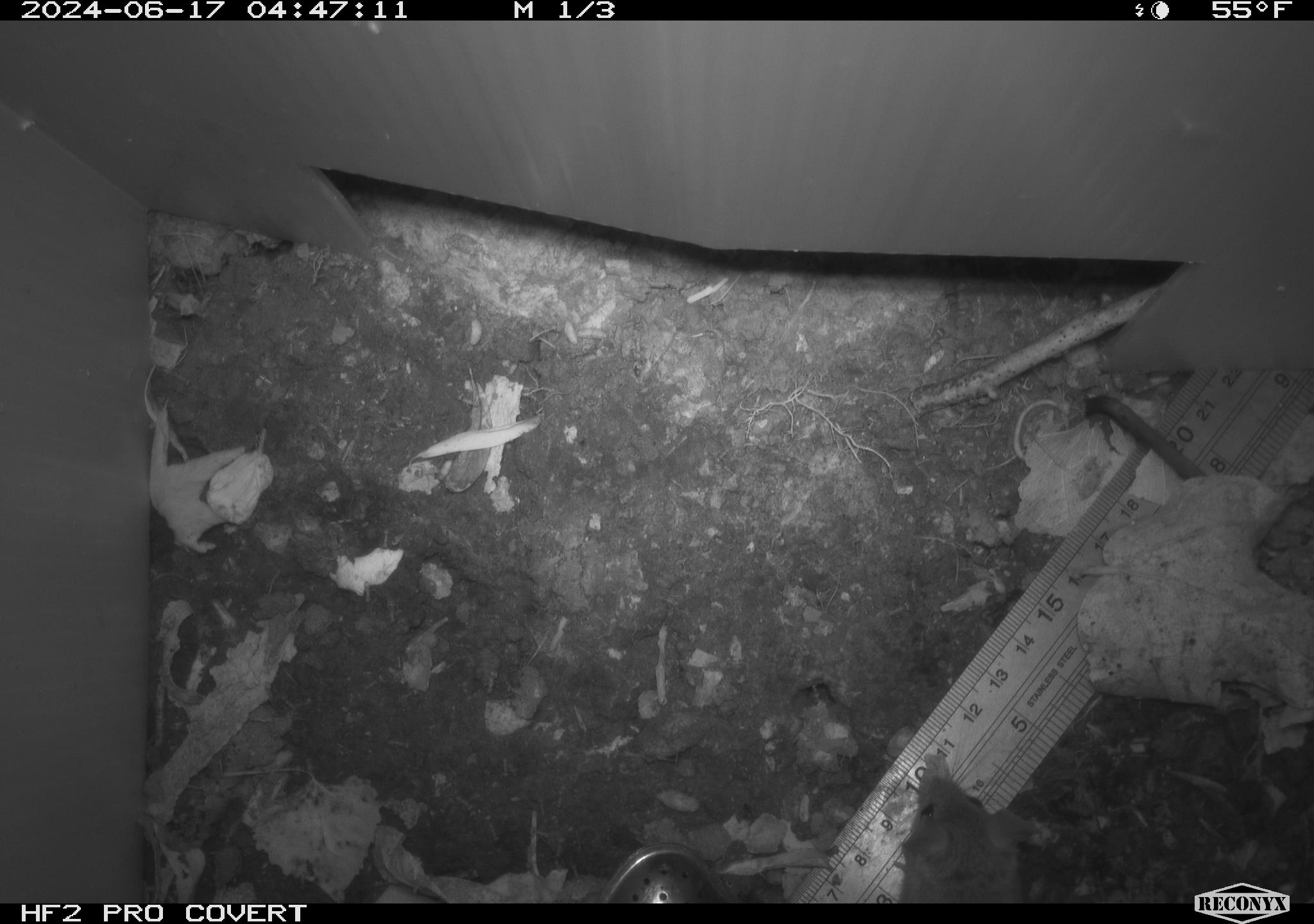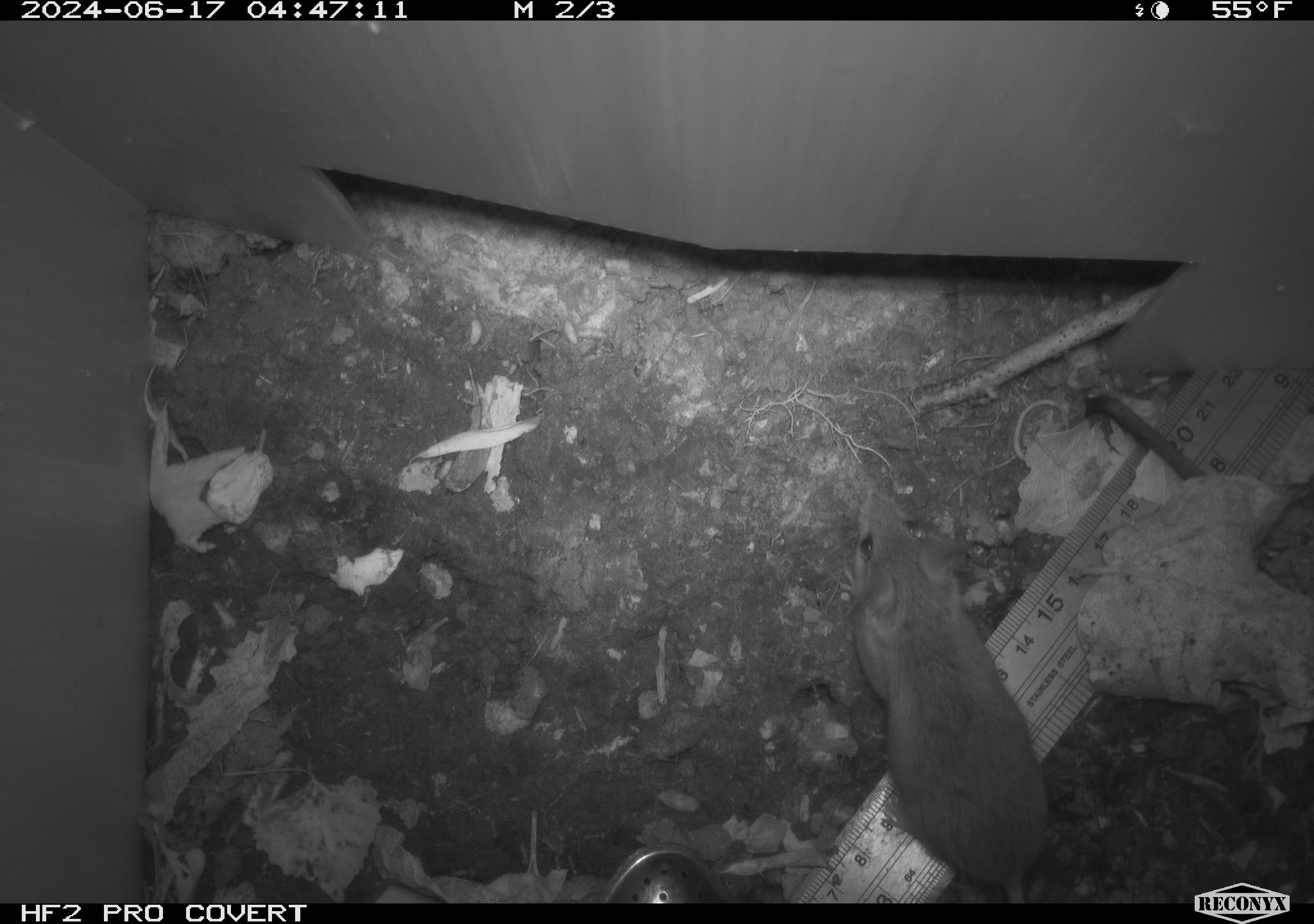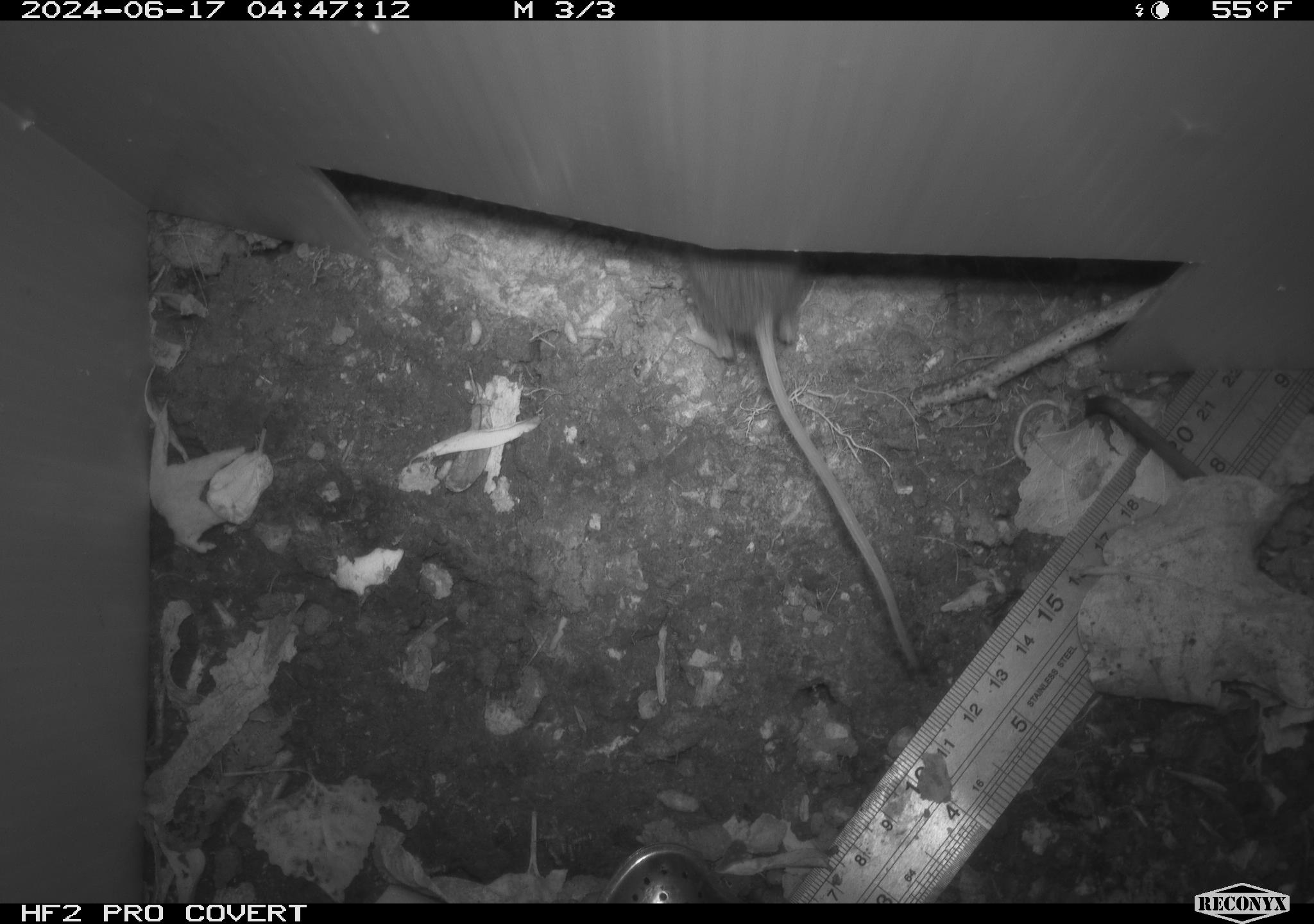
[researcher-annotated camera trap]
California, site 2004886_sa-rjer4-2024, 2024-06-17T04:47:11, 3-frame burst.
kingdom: Animalia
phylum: Chordata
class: Mammalia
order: Rodentia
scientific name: Rodentia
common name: mouse species